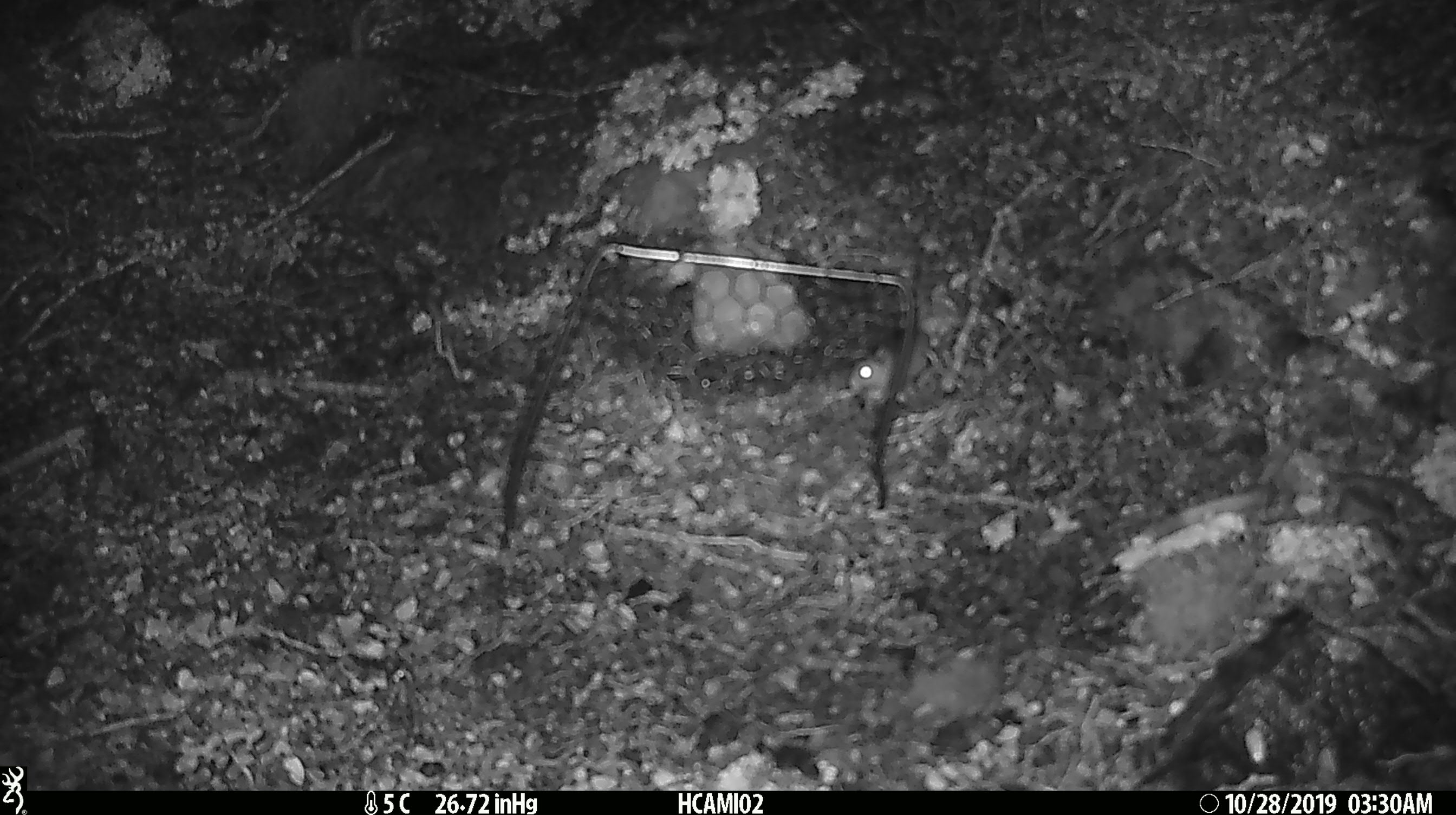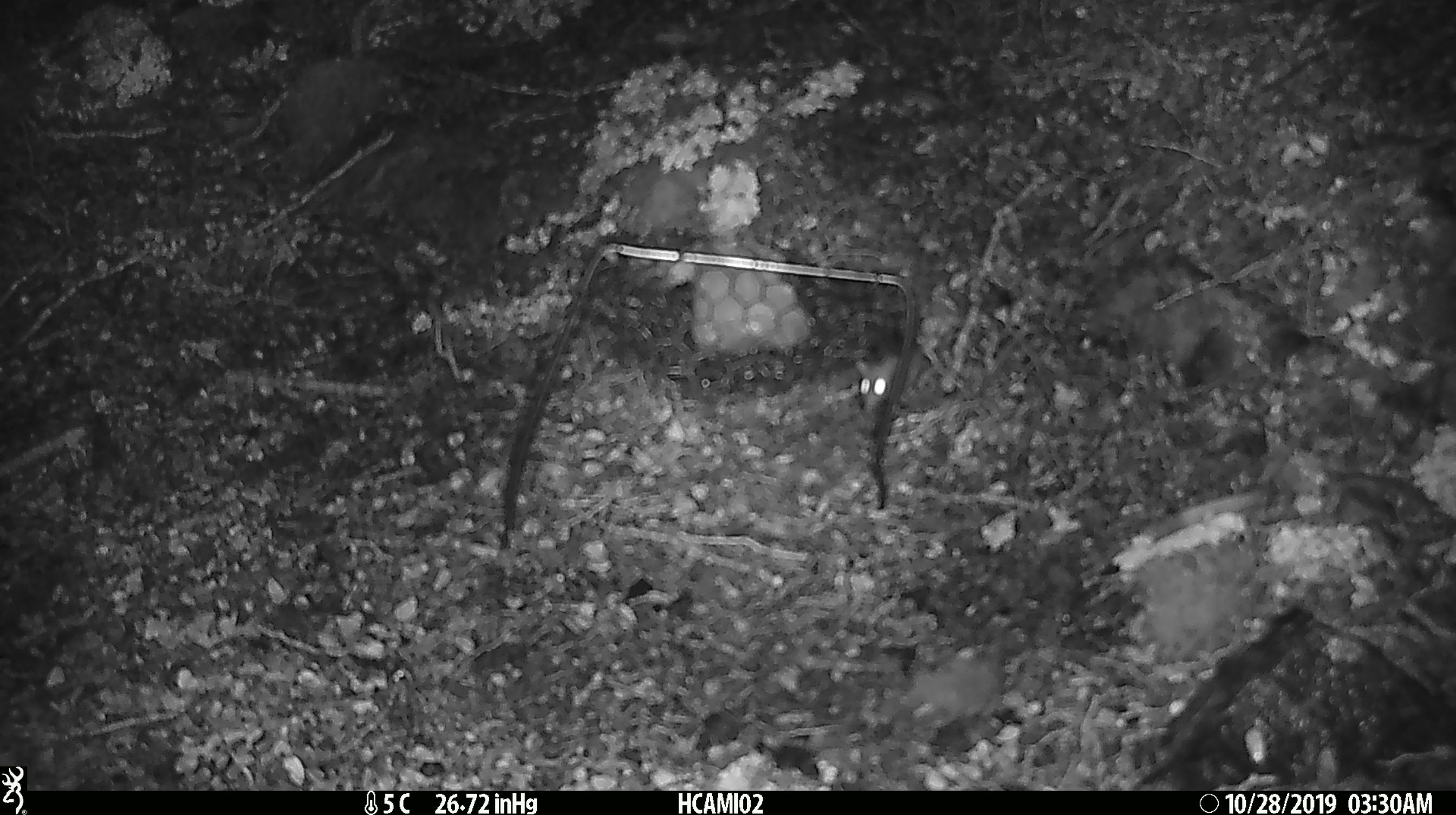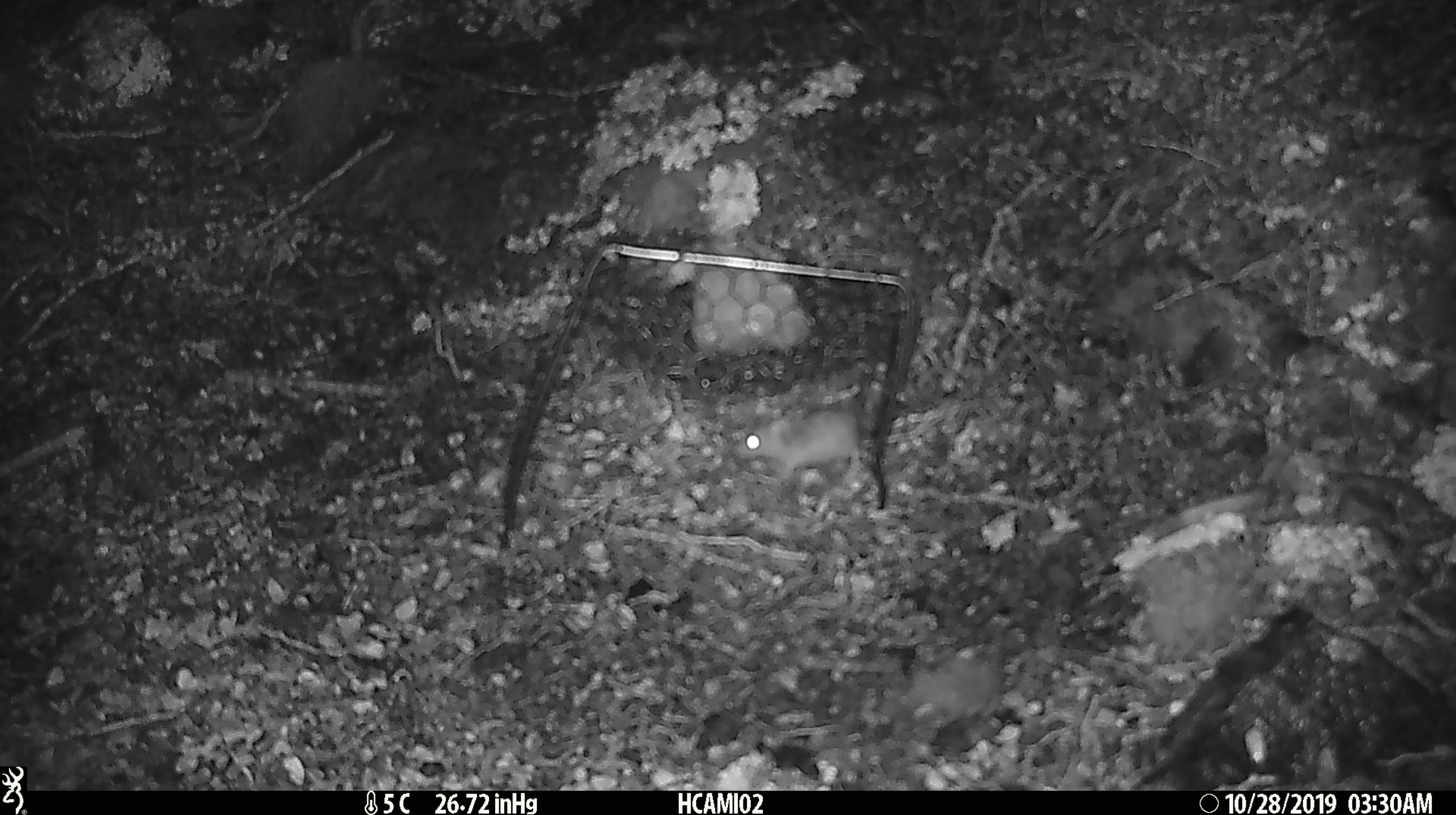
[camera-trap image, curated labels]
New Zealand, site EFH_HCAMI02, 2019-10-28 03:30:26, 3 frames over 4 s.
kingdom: Animalia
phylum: Chordata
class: Mammalia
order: Rodentia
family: Muridae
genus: Mus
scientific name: Mus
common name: mouse